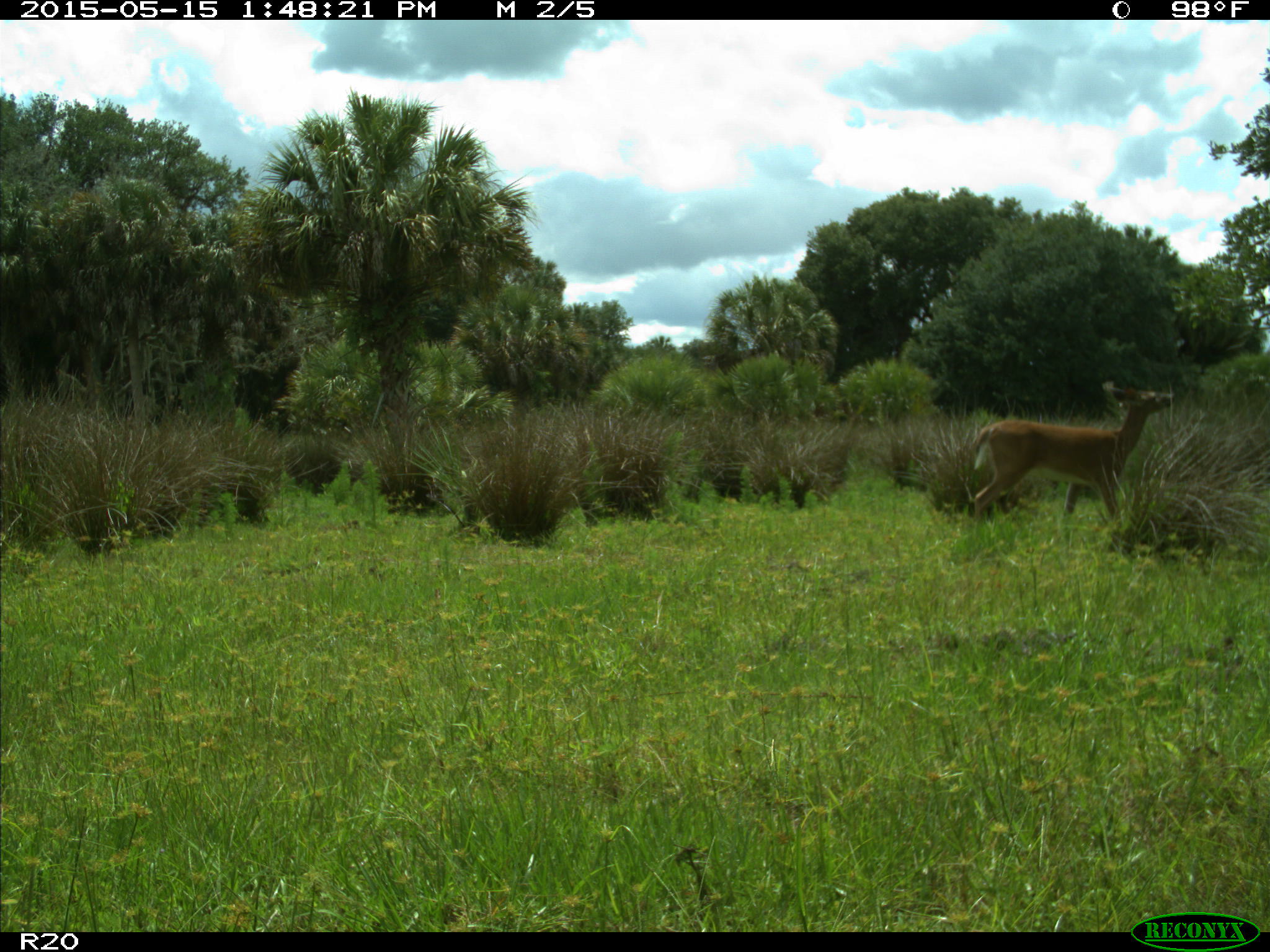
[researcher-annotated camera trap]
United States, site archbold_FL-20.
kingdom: Animalia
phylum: Chordata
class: Mammalia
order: Artiodactyla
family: Cervidae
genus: Odocoileus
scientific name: Odocoileus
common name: deer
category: unidentified deer